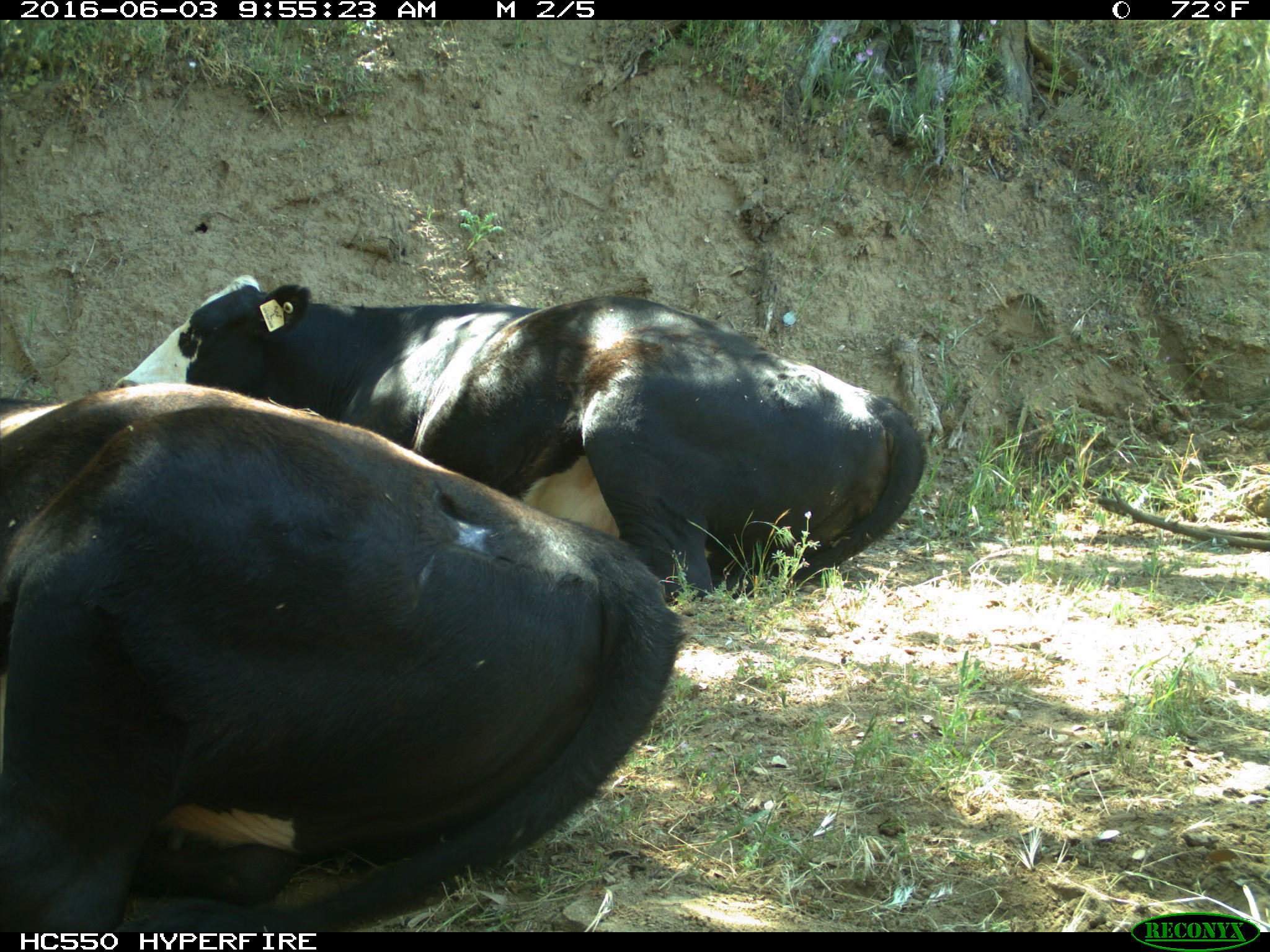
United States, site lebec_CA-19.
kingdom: Animalia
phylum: Chordata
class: Mammalia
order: Artiodactyla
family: Bovidae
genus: Bos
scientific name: Bos taurus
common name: domestic cow